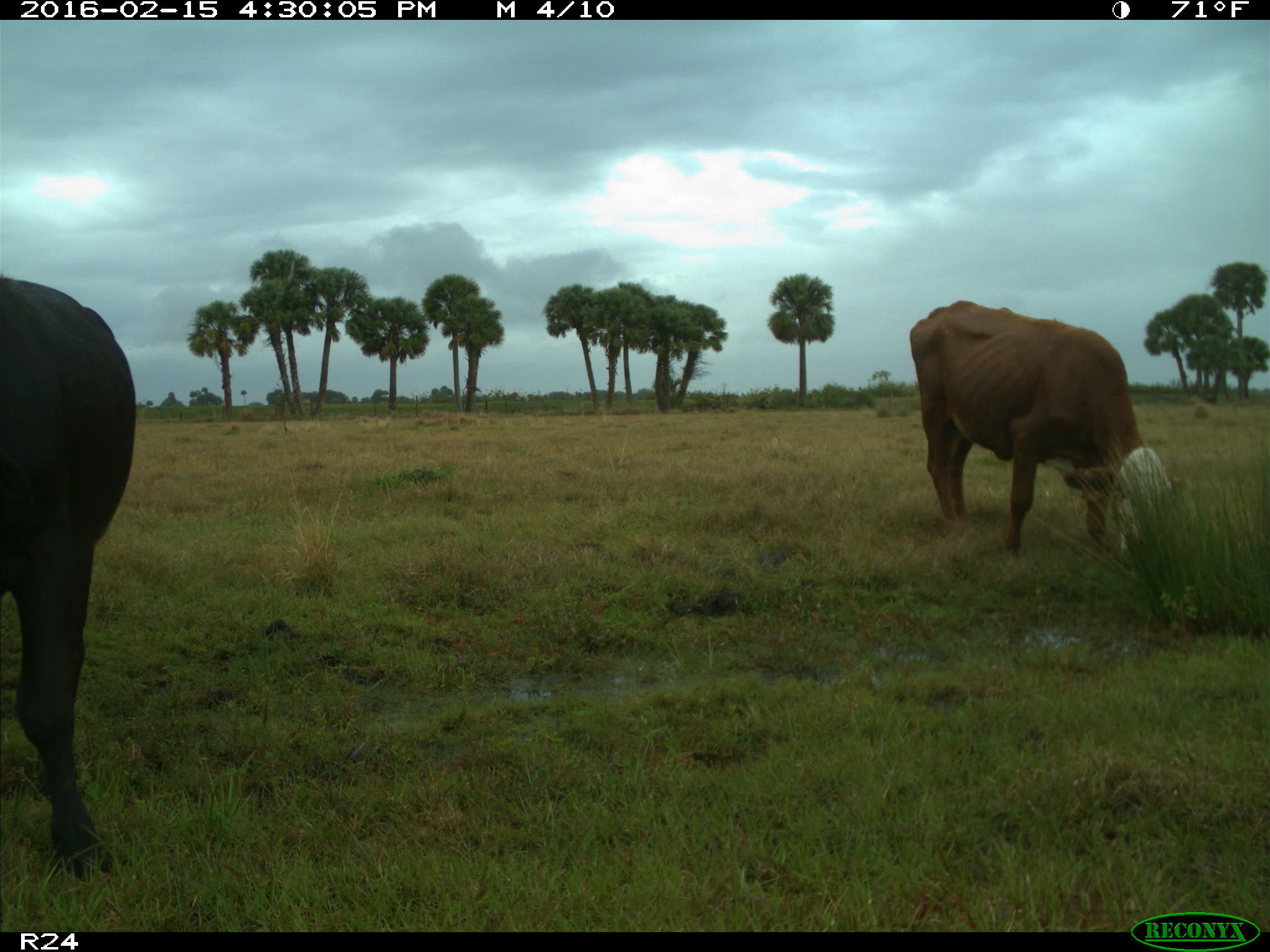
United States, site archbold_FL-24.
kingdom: Animalia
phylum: Chordata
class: Mammalia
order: Artiodactyla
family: Bovidae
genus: Bos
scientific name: Bos taurus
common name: domestic cow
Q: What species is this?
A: Bos taurus (domestic cow).